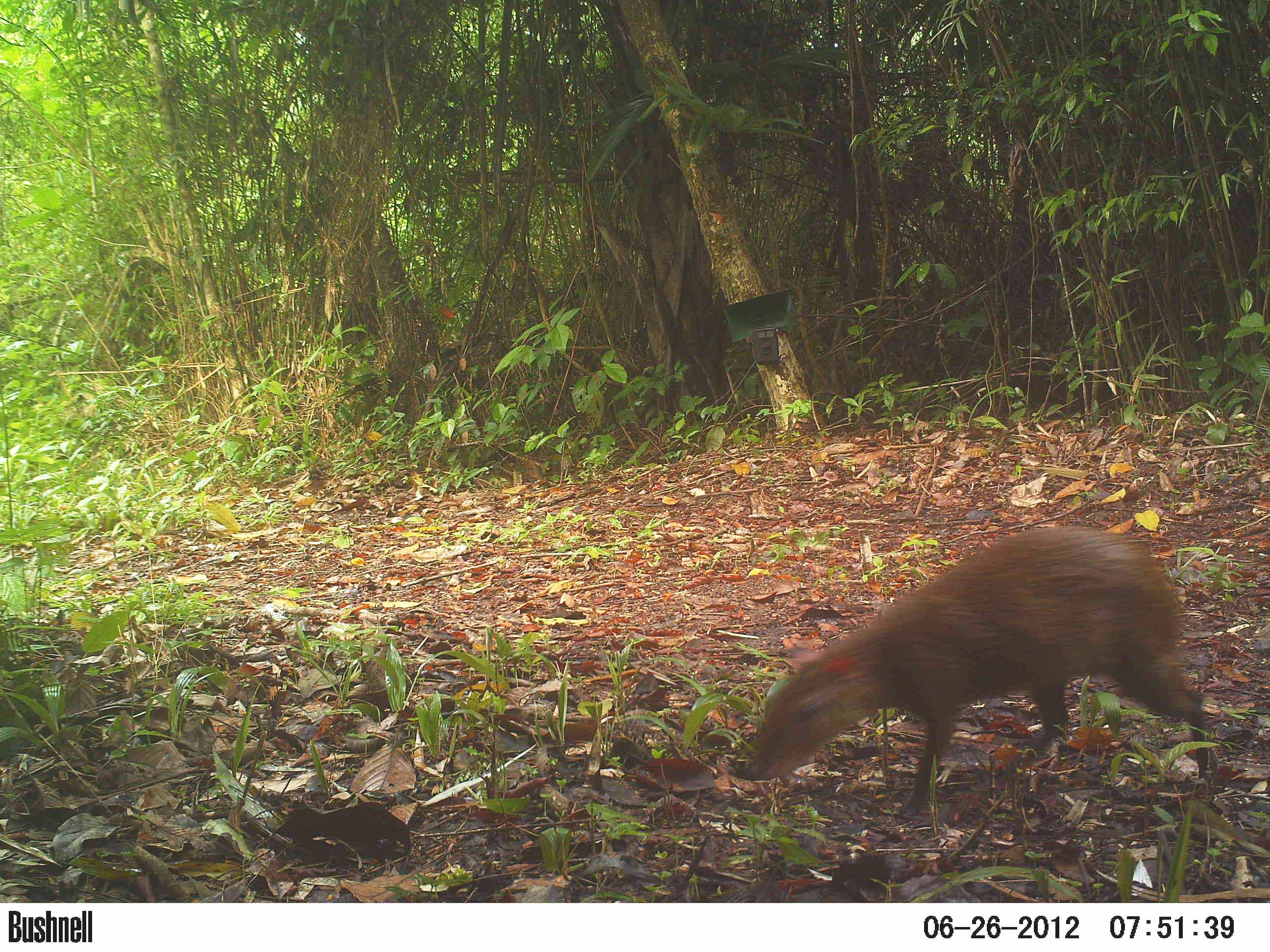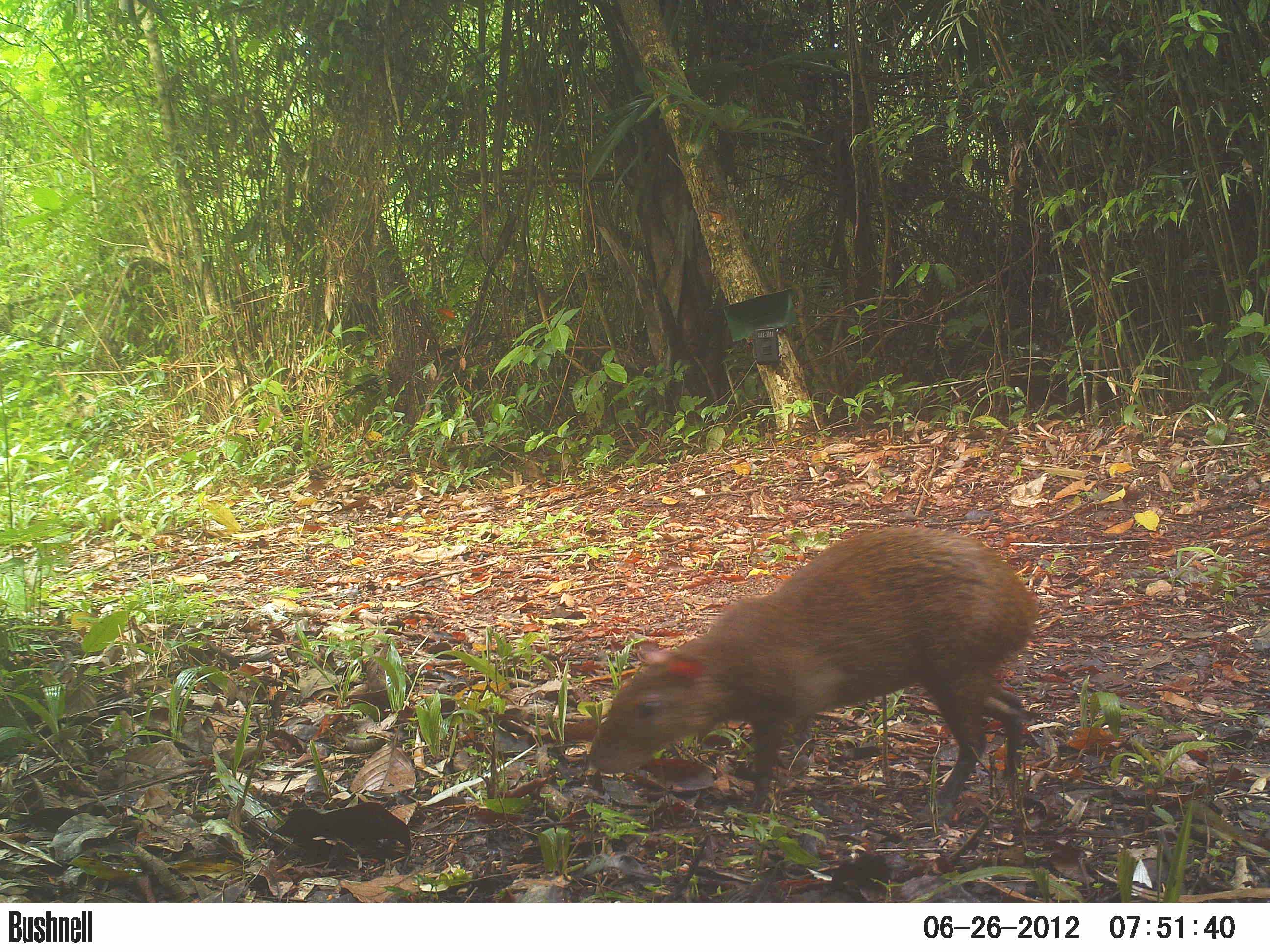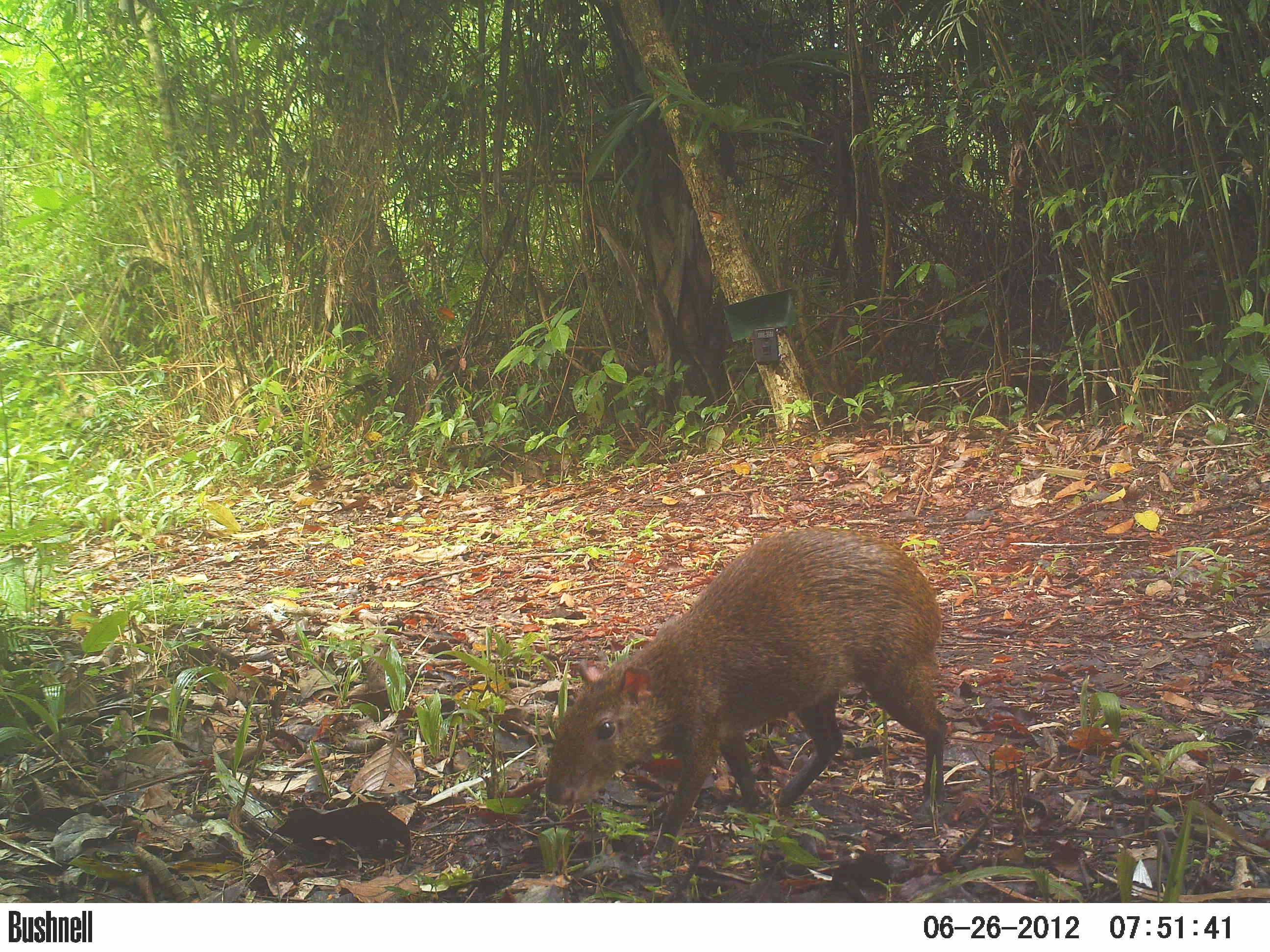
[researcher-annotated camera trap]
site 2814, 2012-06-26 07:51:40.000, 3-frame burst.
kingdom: Animalia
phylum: Chordata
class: Mammalia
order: Rodentia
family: Dasyproctidae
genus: Dasyprocta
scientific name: Dasyprocta punctata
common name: central american agouti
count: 1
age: adult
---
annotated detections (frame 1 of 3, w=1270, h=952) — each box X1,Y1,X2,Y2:
dasyprocta punctata: 740,526,1209,816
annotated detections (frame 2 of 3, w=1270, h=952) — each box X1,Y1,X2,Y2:
dasyprocta punctata: 588,526,1040,814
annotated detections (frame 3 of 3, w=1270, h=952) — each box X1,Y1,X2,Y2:
dasyprocta punctata: 543,524,948,861